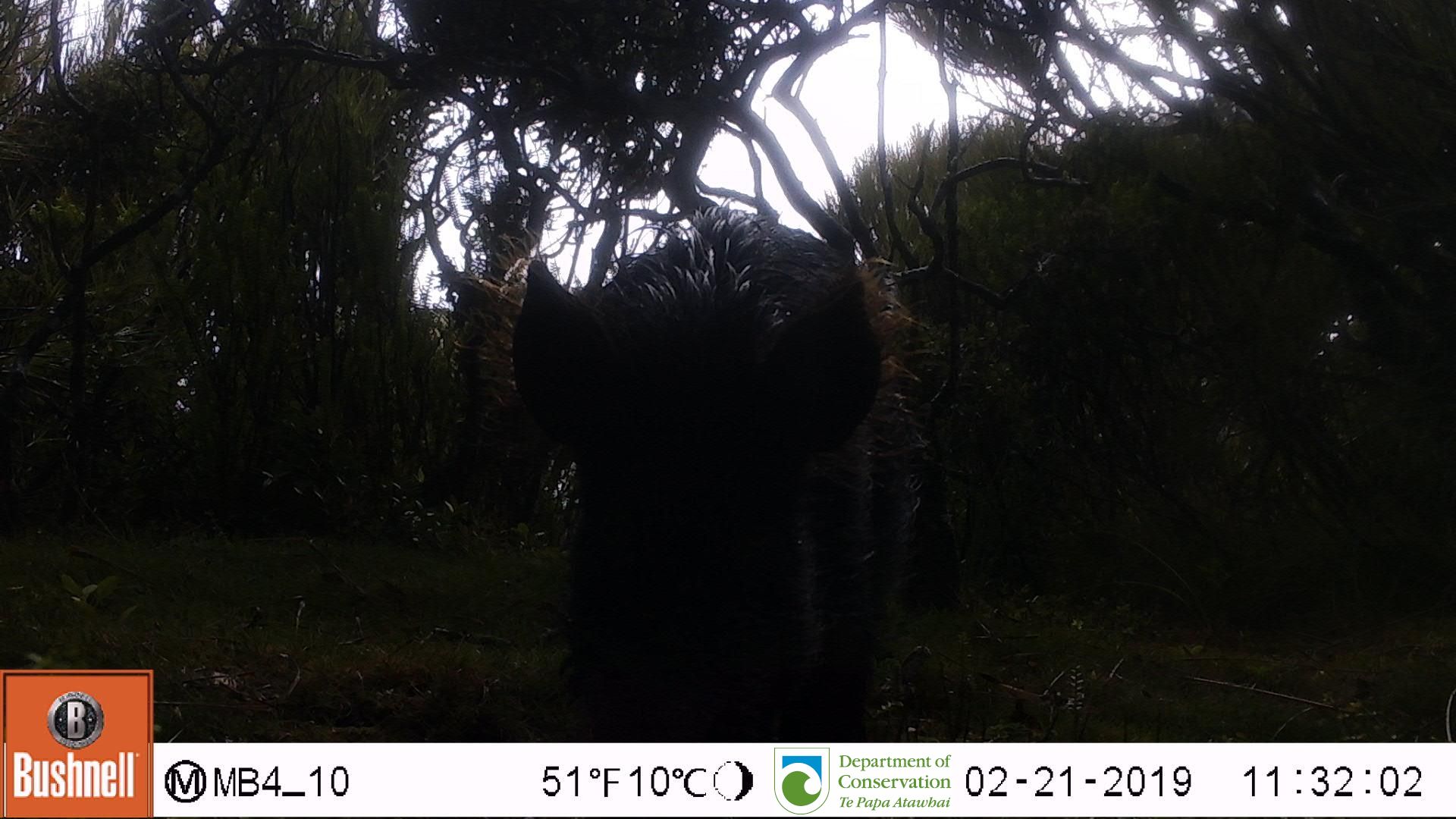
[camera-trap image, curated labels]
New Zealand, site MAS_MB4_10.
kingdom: Animalia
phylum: Chordata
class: Mammalia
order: Artiodactyla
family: Suidae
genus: Sus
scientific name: Sus scrofa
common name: pig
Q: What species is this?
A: Pig (Sus scrofa).